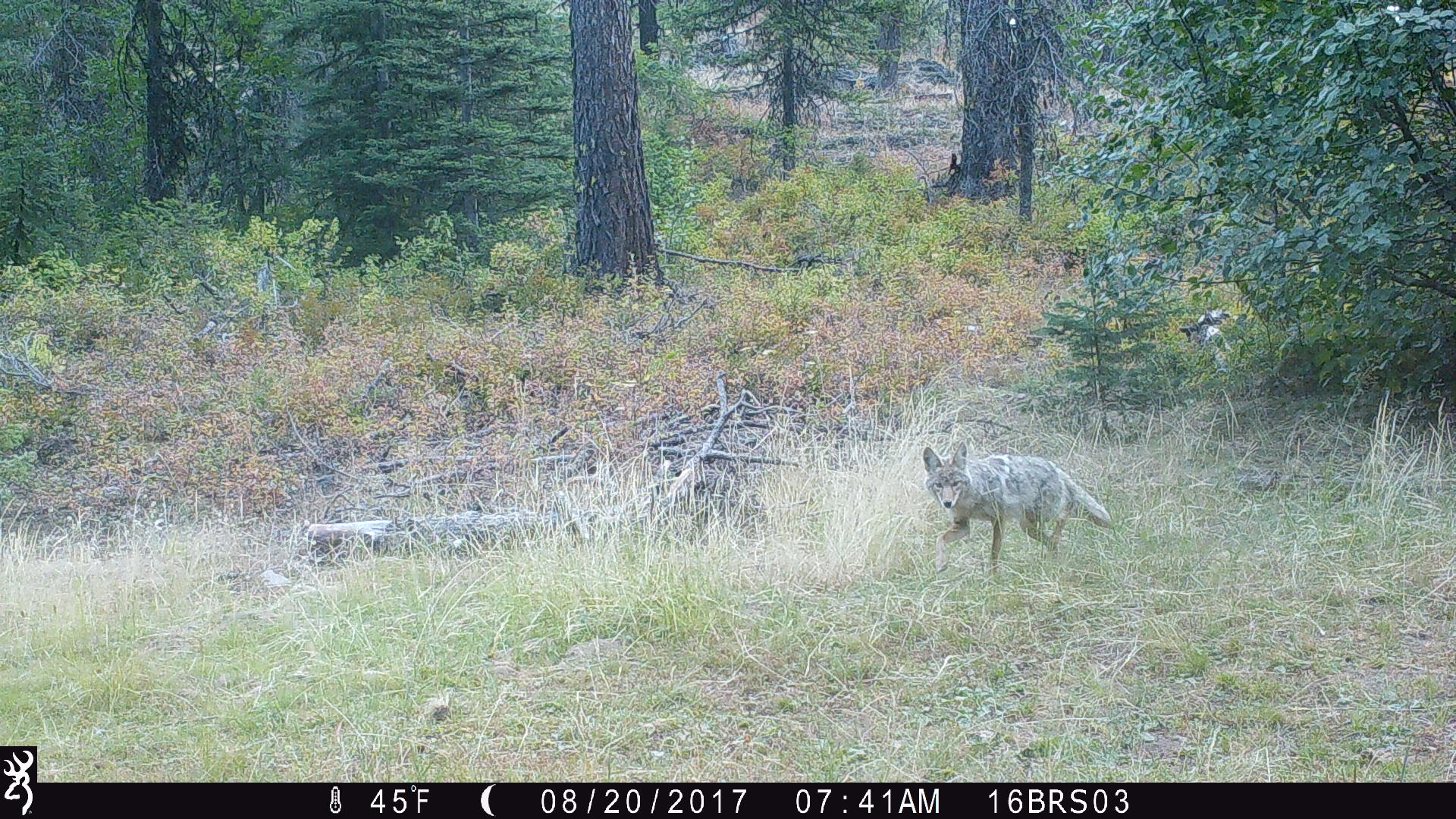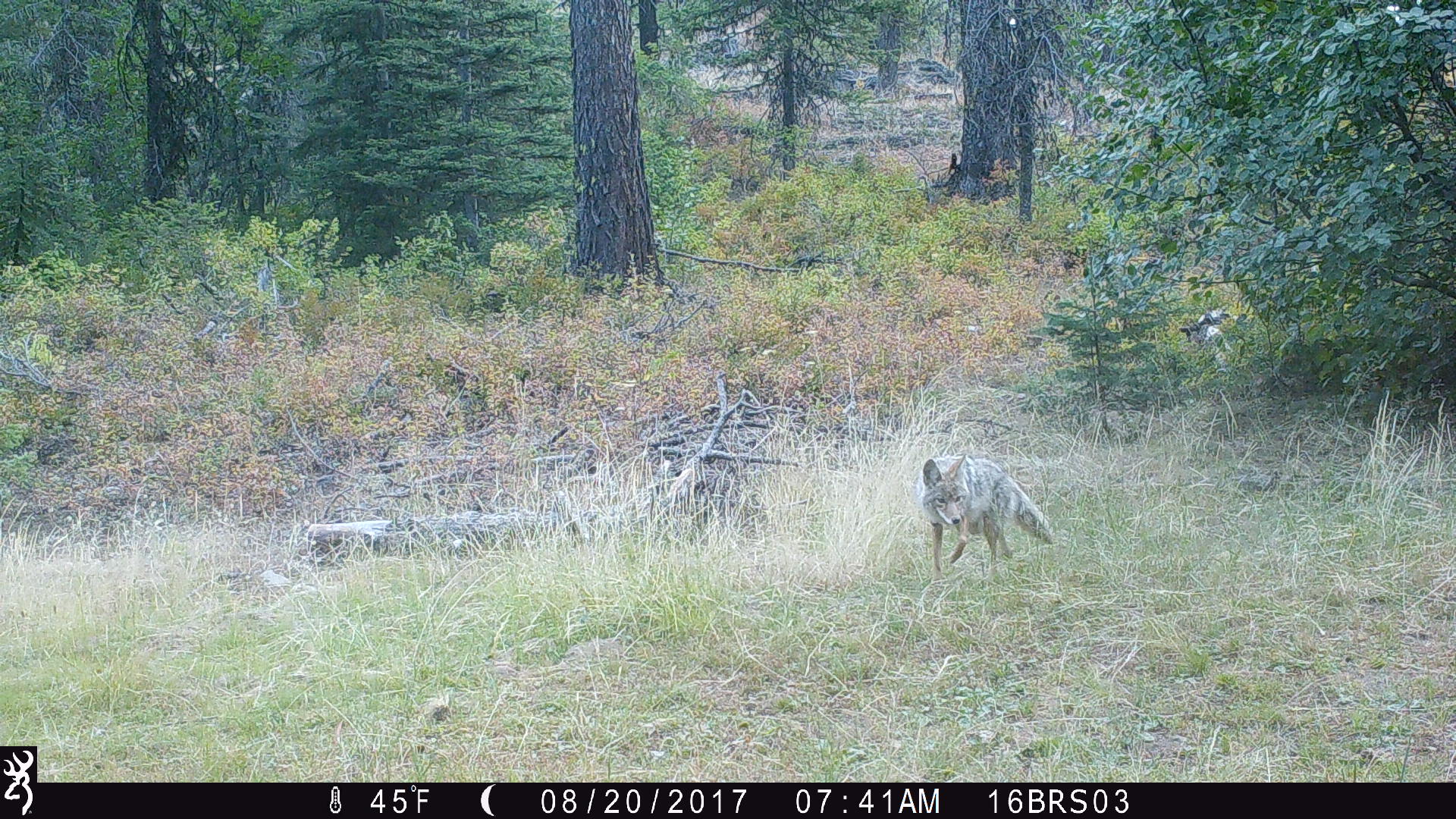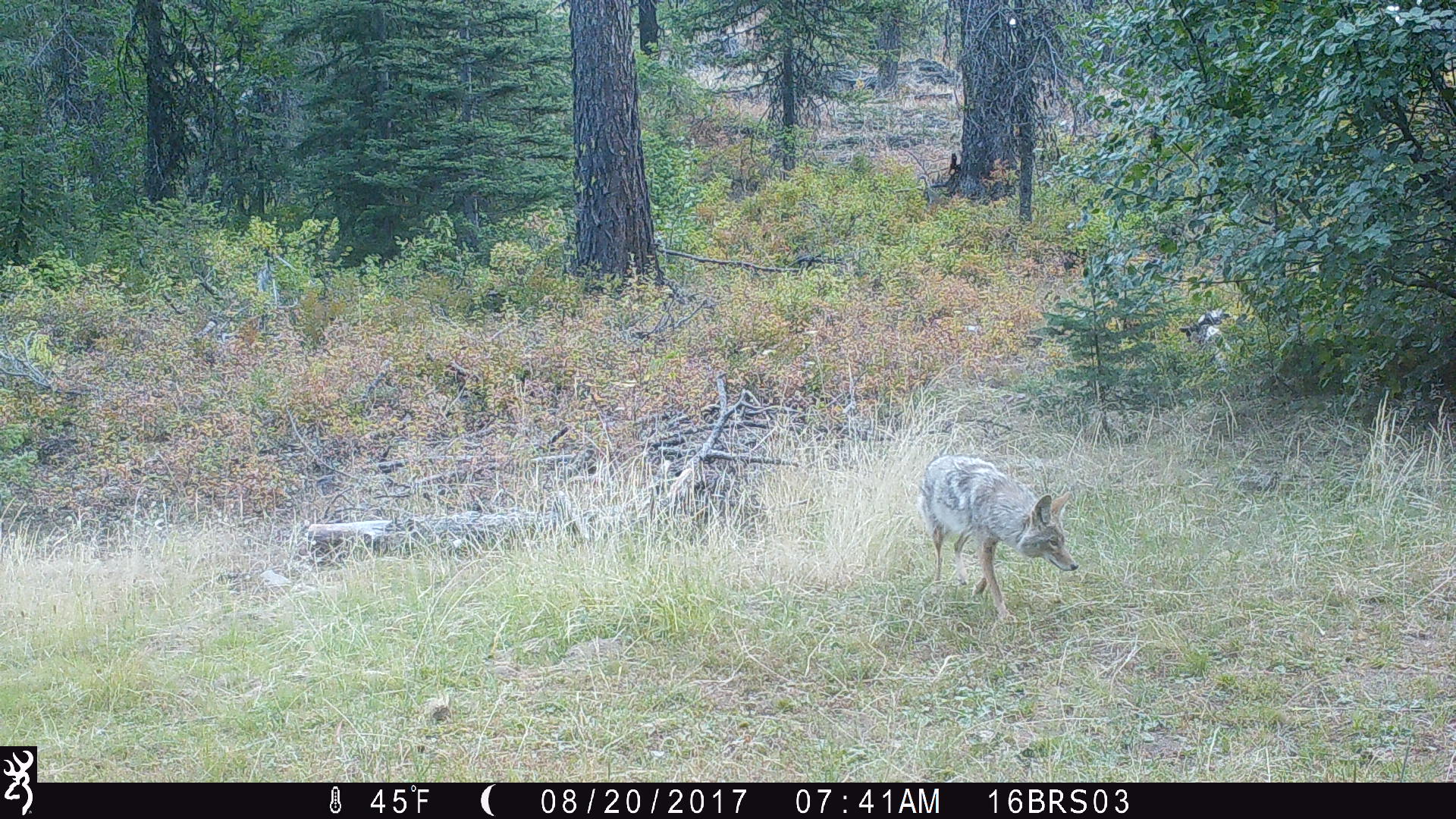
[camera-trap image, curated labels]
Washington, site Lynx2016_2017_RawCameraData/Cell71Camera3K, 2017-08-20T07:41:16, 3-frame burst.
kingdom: Animalia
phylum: Chordata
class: Mammalia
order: Carnivora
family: Canidae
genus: Canis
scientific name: Canis latrans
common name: coyote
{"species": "Canis latrans (coyote)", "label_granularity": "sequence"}